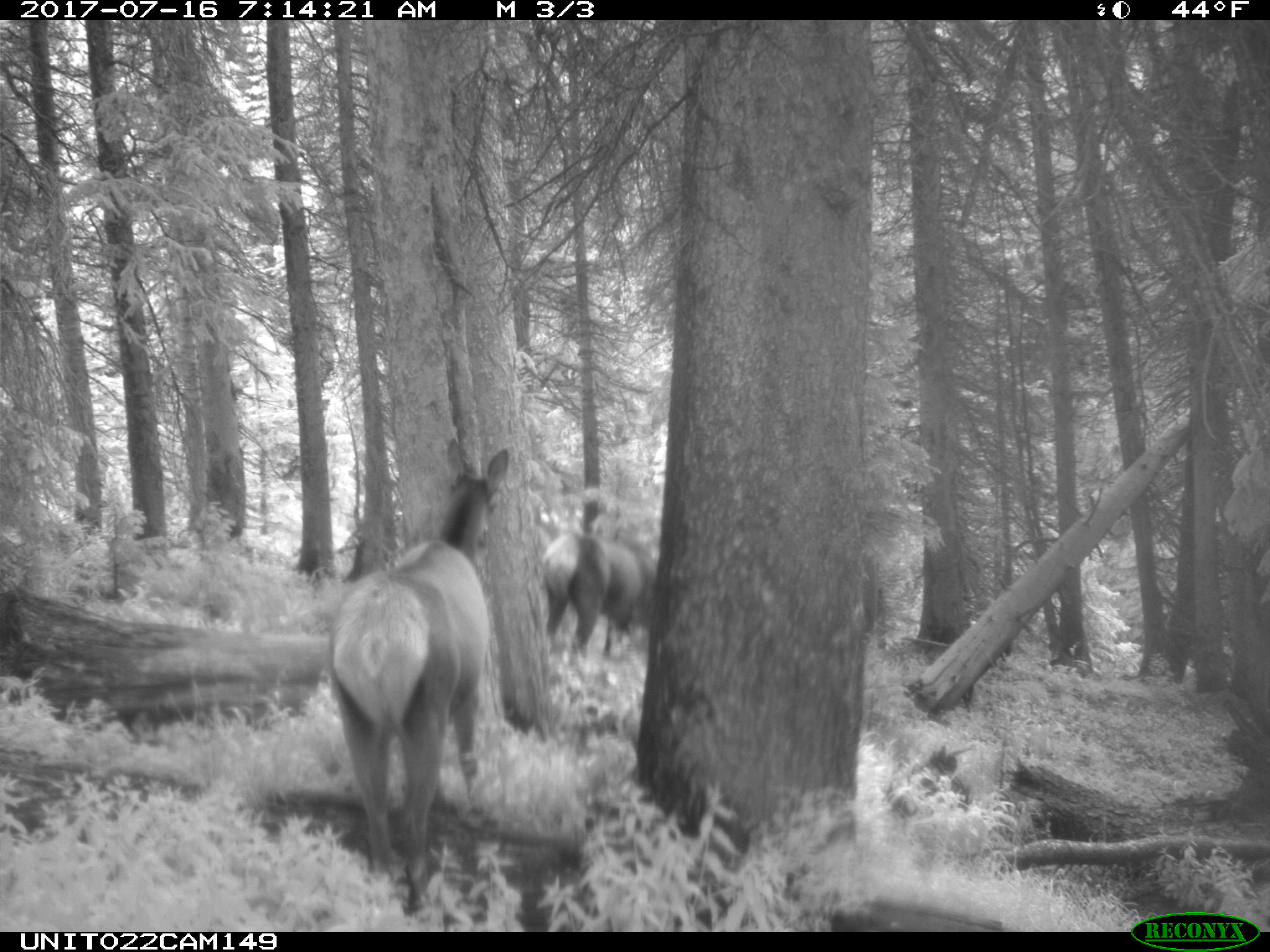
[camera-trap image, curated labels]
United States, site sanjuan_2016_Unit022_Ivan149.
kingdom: Animalia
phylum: Chordata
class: Mammalia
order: Artiodactyla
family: Cervidae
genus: Cervus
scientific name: Cervus elaphus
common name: red deer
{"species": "Cervus elaphus (red deer)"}